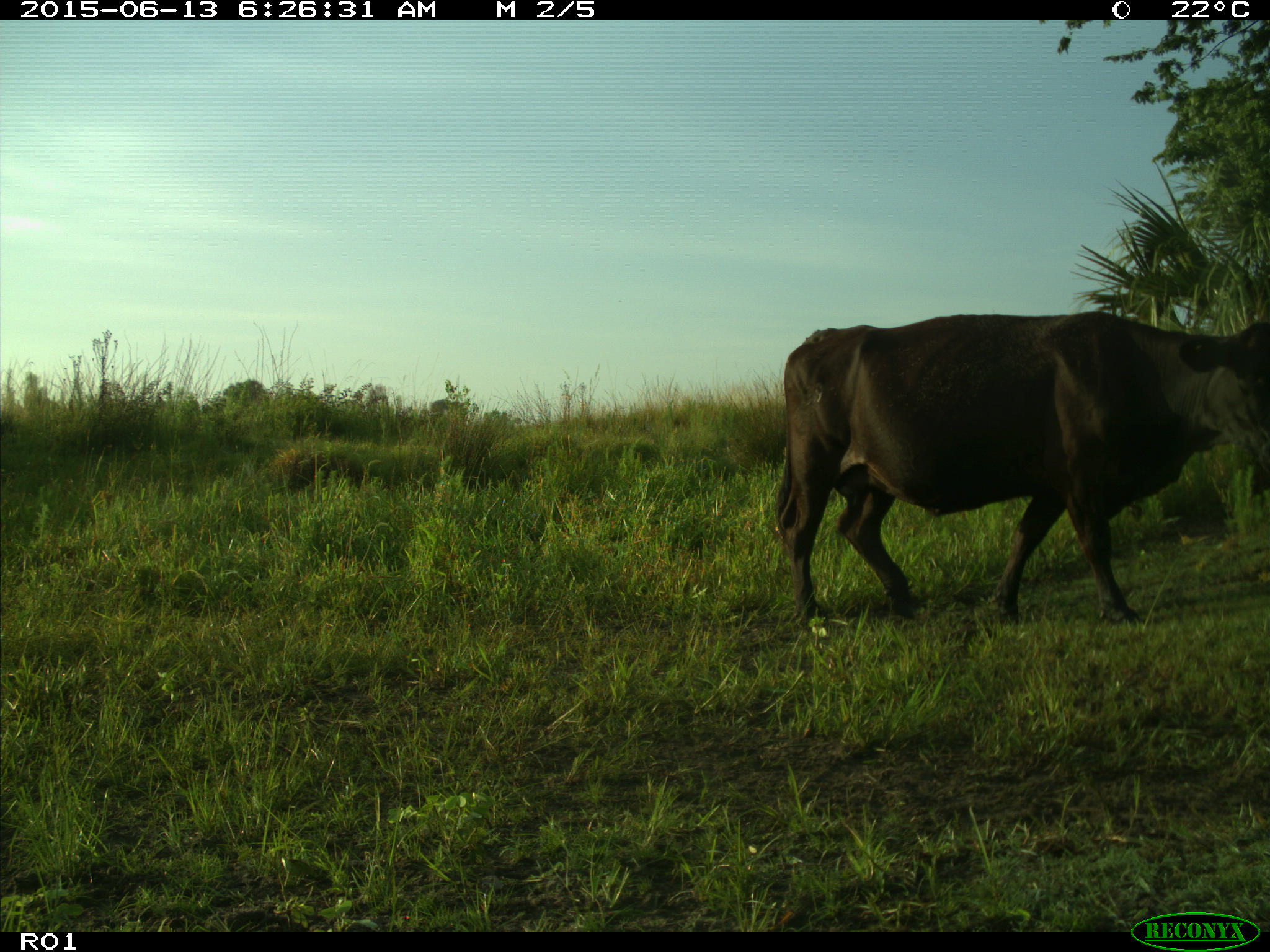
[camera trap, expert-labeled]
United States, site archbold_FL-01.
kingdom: Animalia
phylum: Chordata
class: Mammalia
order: Artiodactyla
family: Bovidae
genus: Bos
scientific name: Bos taurus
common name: domestic cow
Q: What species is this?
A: Bos taurus (domestic cow).